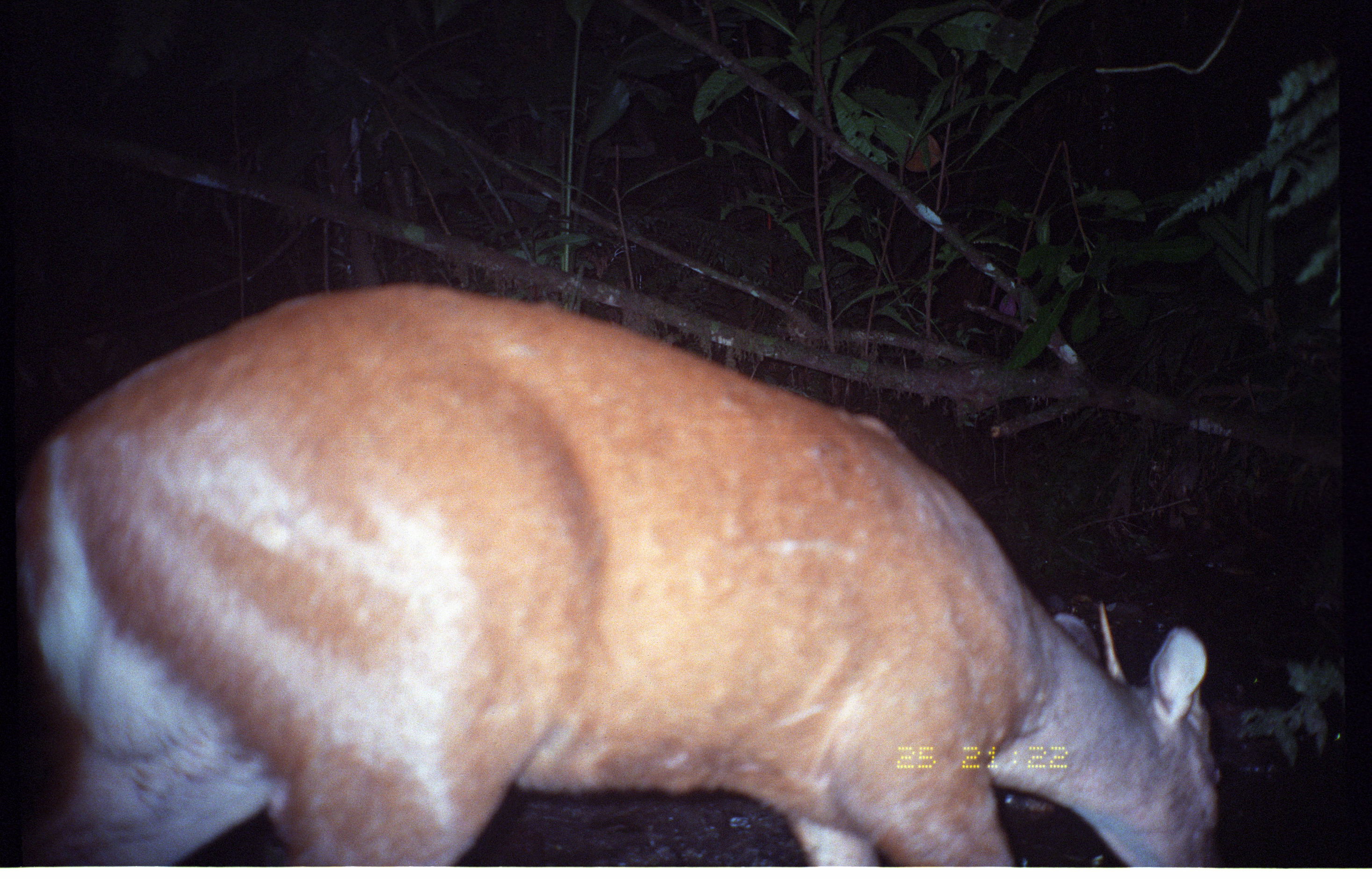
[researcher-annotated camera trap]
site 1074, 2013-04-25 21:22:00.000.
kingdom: Animalia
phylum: Chordata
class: Mammalia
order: Artiodactyla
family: Cervidae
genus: Mazama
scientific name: Mazama americana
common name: red brocket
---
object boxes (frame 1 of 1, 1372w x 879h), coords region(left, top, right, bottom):
mazama americana: region(11, 282, 1222, 867)